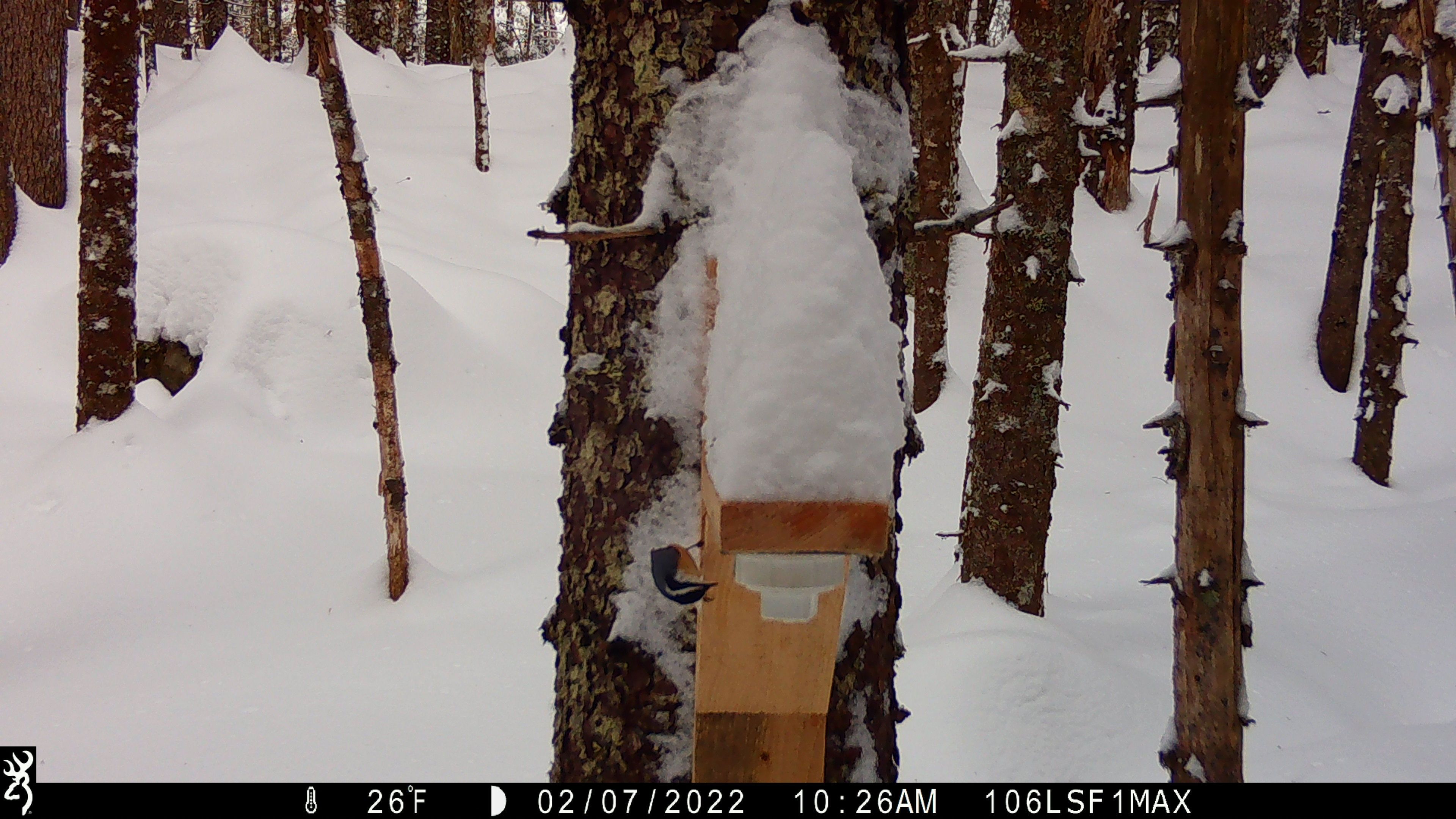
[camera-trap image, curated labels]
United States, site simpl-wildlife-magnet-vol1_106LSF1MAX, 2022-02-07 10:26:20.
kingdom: Animalia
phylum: Chordata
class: Aves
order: Passeriformes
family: Sittidae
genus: Sitta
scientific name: Sitta canadensis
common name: red-breasted nuthatch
Red-breasted nuthatch (Sitta canadensis).